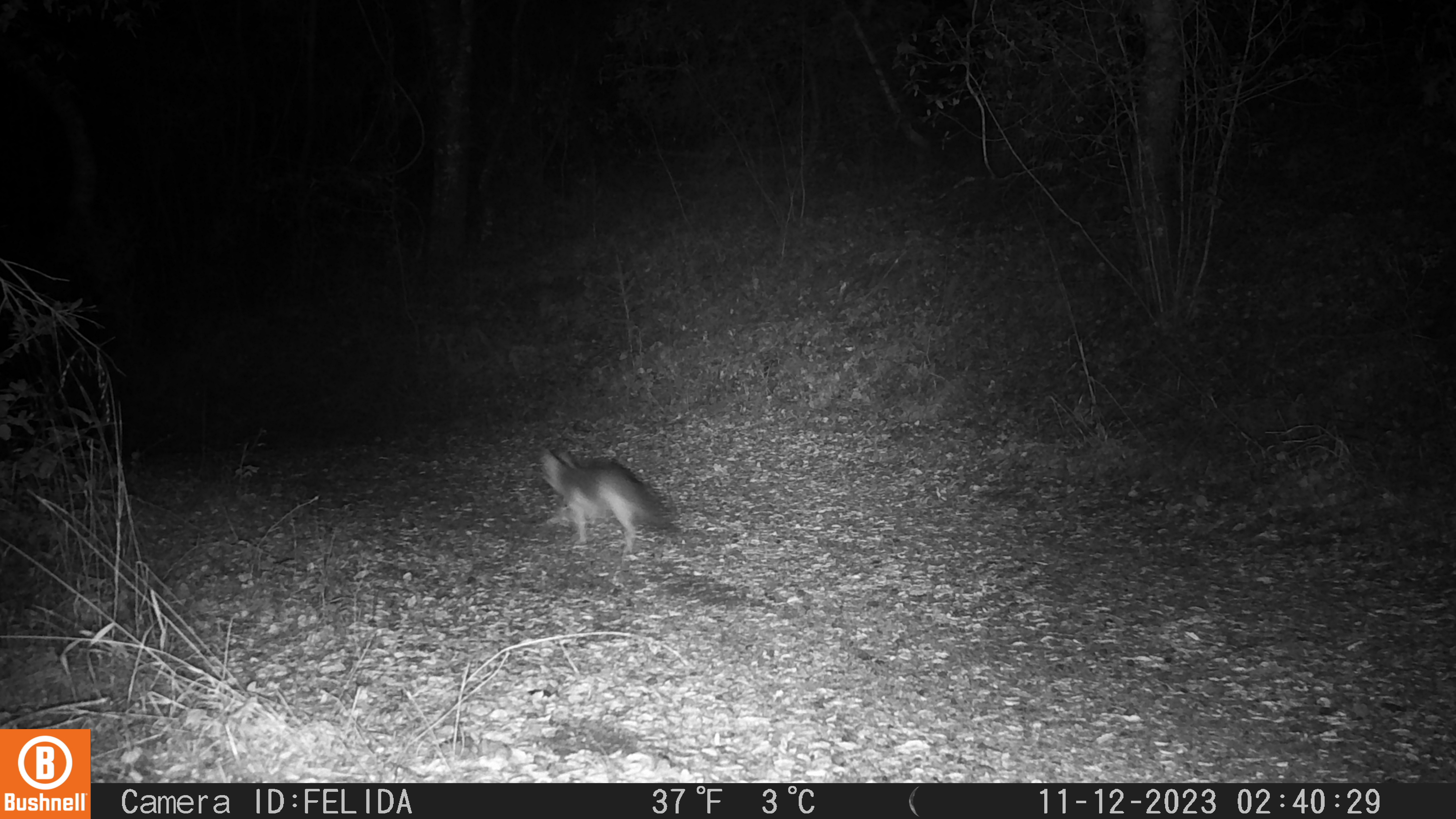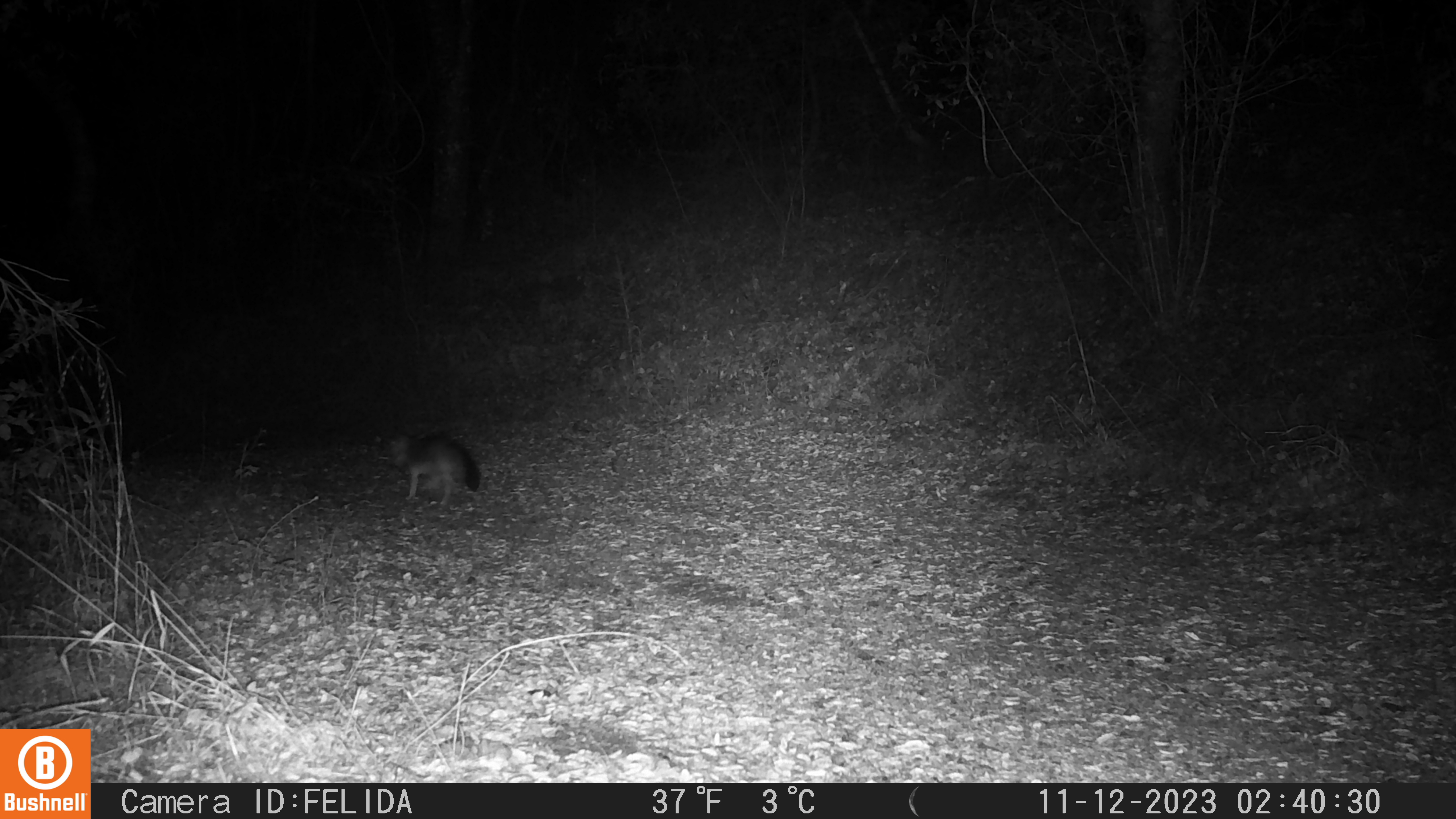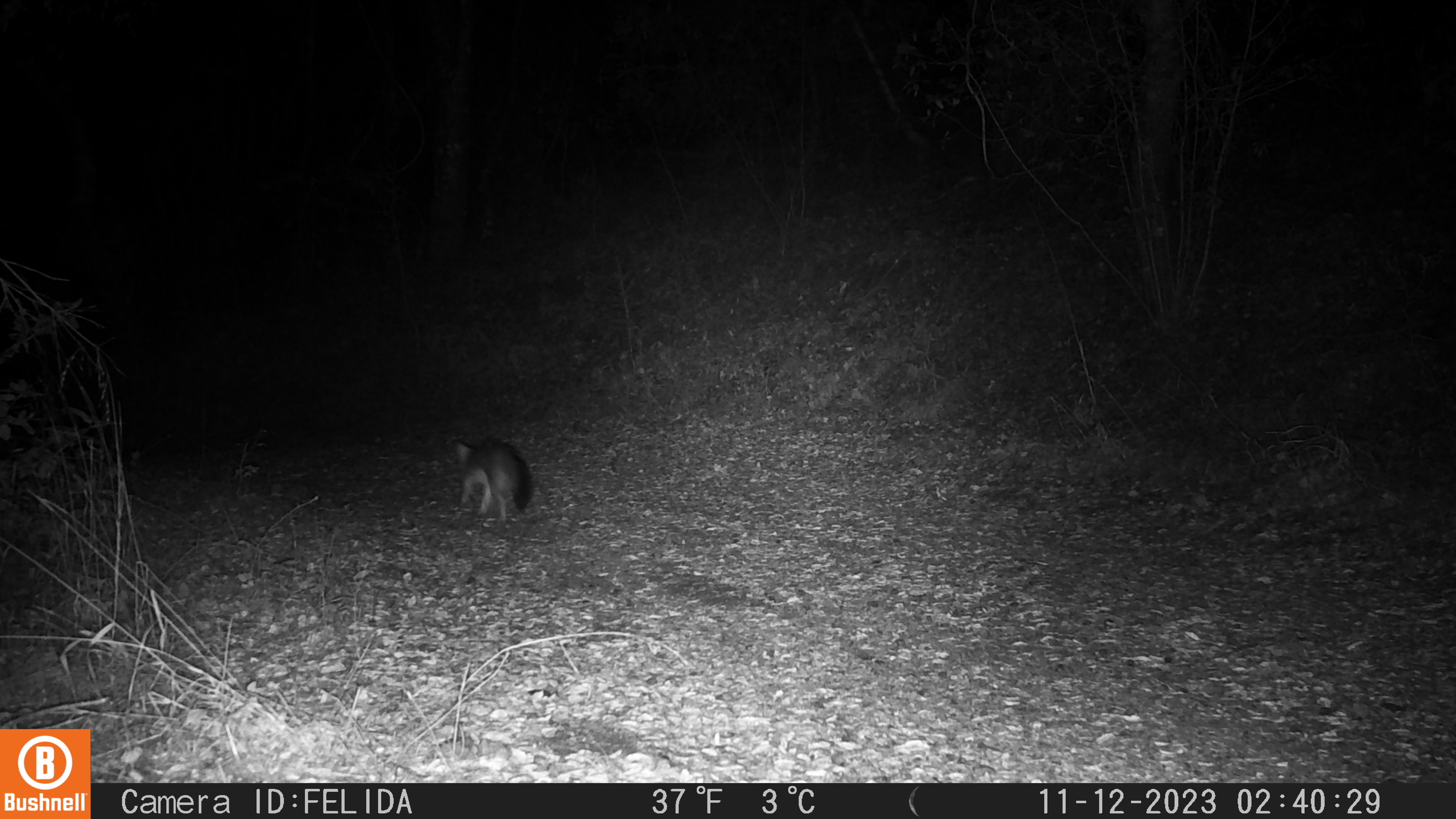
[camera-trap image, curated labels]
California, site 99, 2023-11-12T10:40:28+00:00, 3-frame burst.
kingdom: Animalia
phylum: Chordata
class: Mammalia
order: Carnivora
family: Canidae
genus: Urocyon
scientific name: Urocyon cinereoargenteus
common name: gray fox